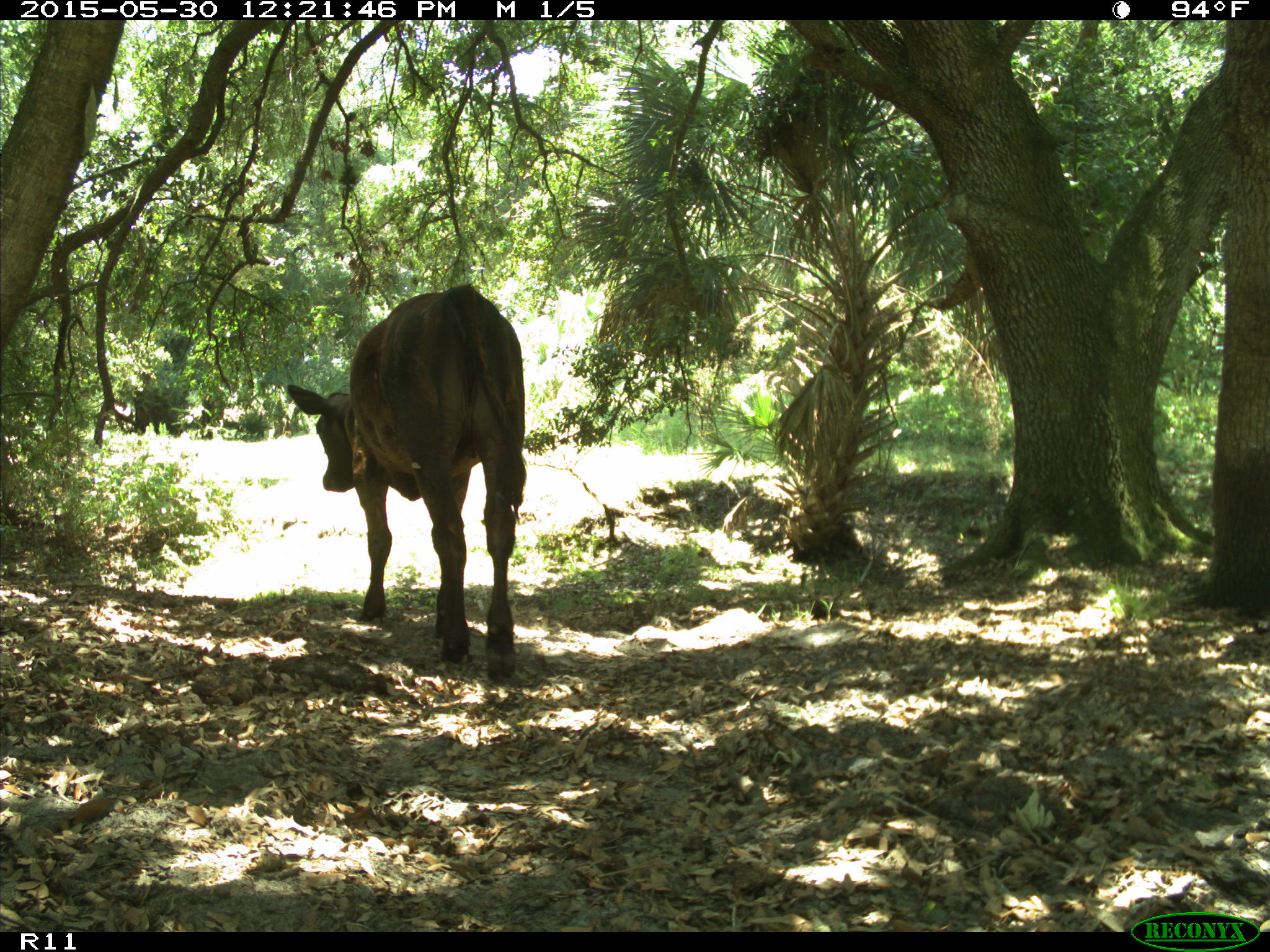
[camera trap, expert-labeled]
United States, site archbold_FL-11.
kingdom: Animalia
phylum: Chordata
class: Mammalia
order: Artiodactyla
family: Bovidae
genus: Bos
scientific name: Bos taurus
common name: domestic cow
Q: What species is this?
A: Bos taurus (domestic cow).